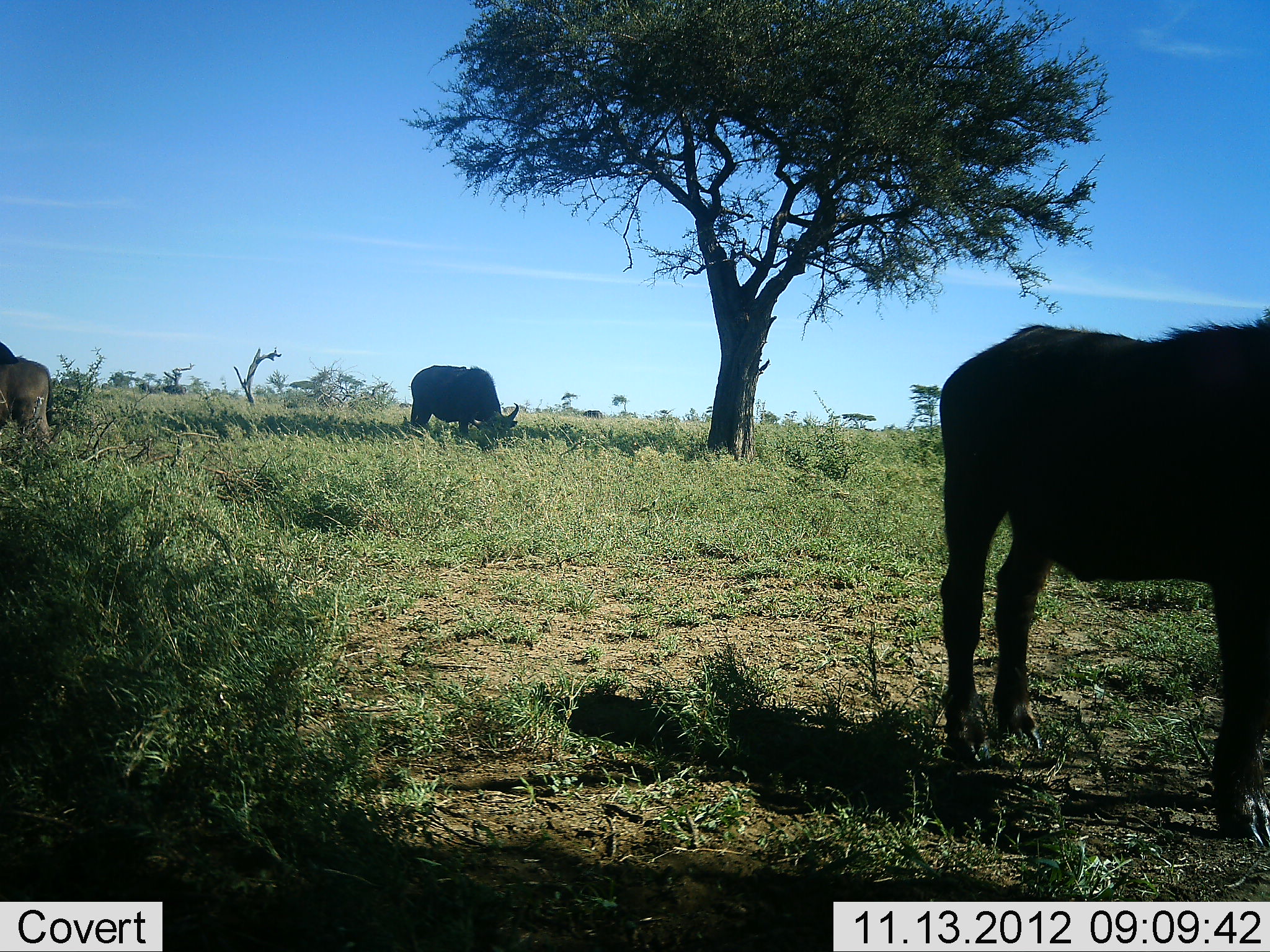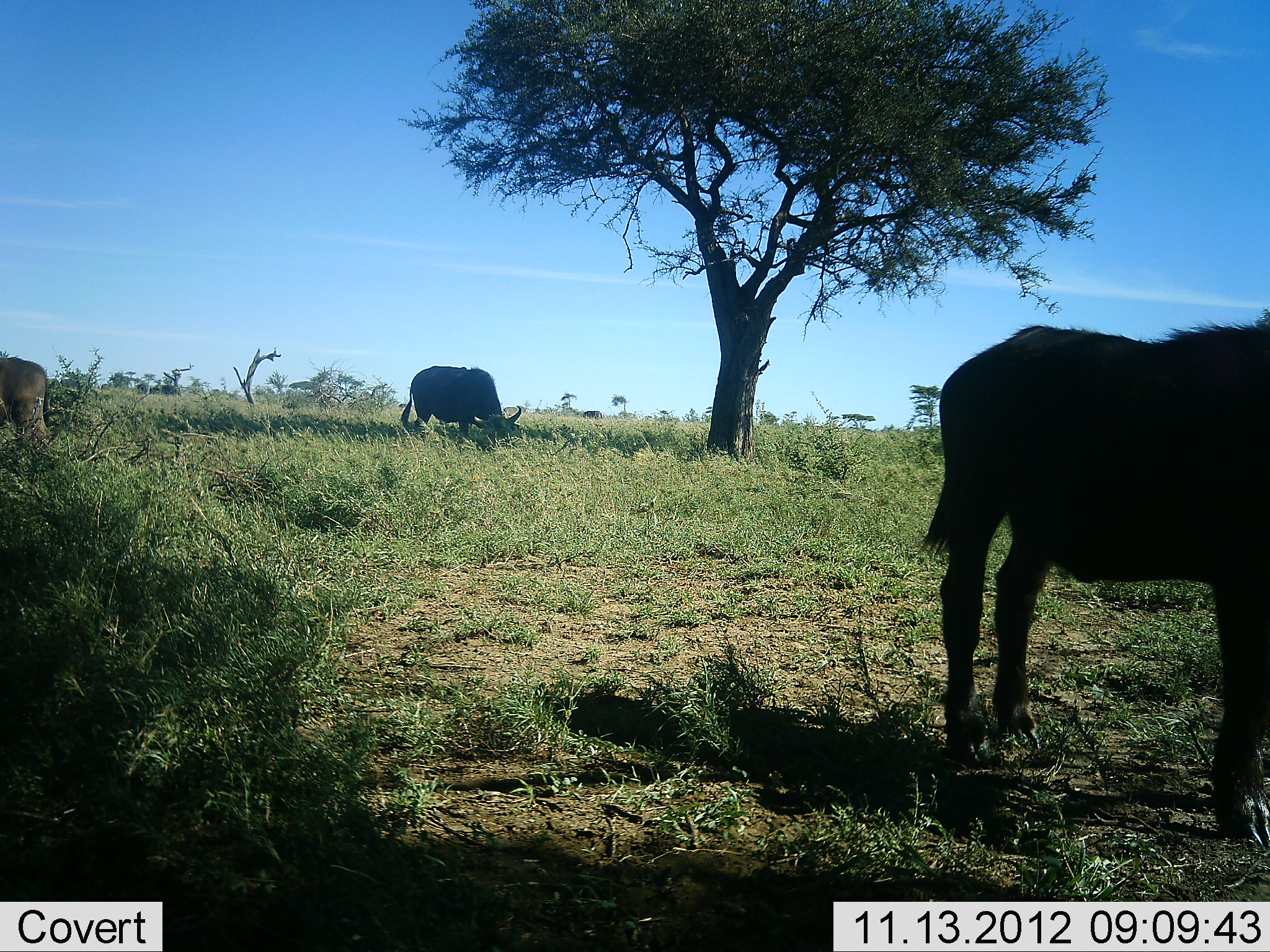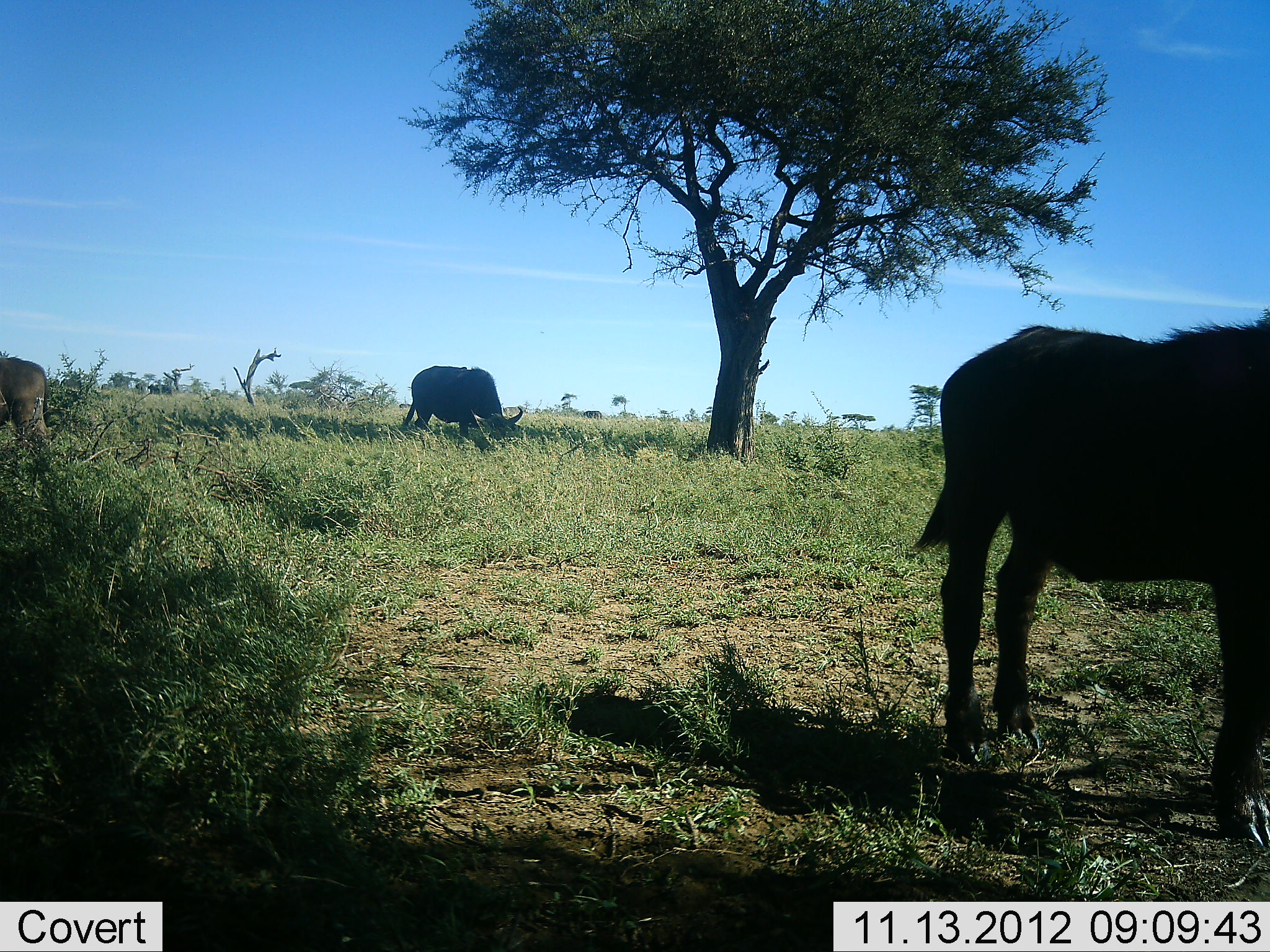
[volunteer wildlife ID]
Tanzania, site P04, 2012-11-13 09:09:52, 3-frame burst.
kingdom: Animalia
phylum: Chordata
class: Mammalia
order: Artiodactyla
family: Bovidae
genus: Syncerus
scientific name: Syncerus caffer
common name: cape buffalo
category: buffalo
Buffalo (cape buffalo) (Syncerus caffer), count 3. Behavior (volunteer vote fractions): standing 90%, resting 0%, moving 0%, interacting 0%. Young present (vote fraction): 30%. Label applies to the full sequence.